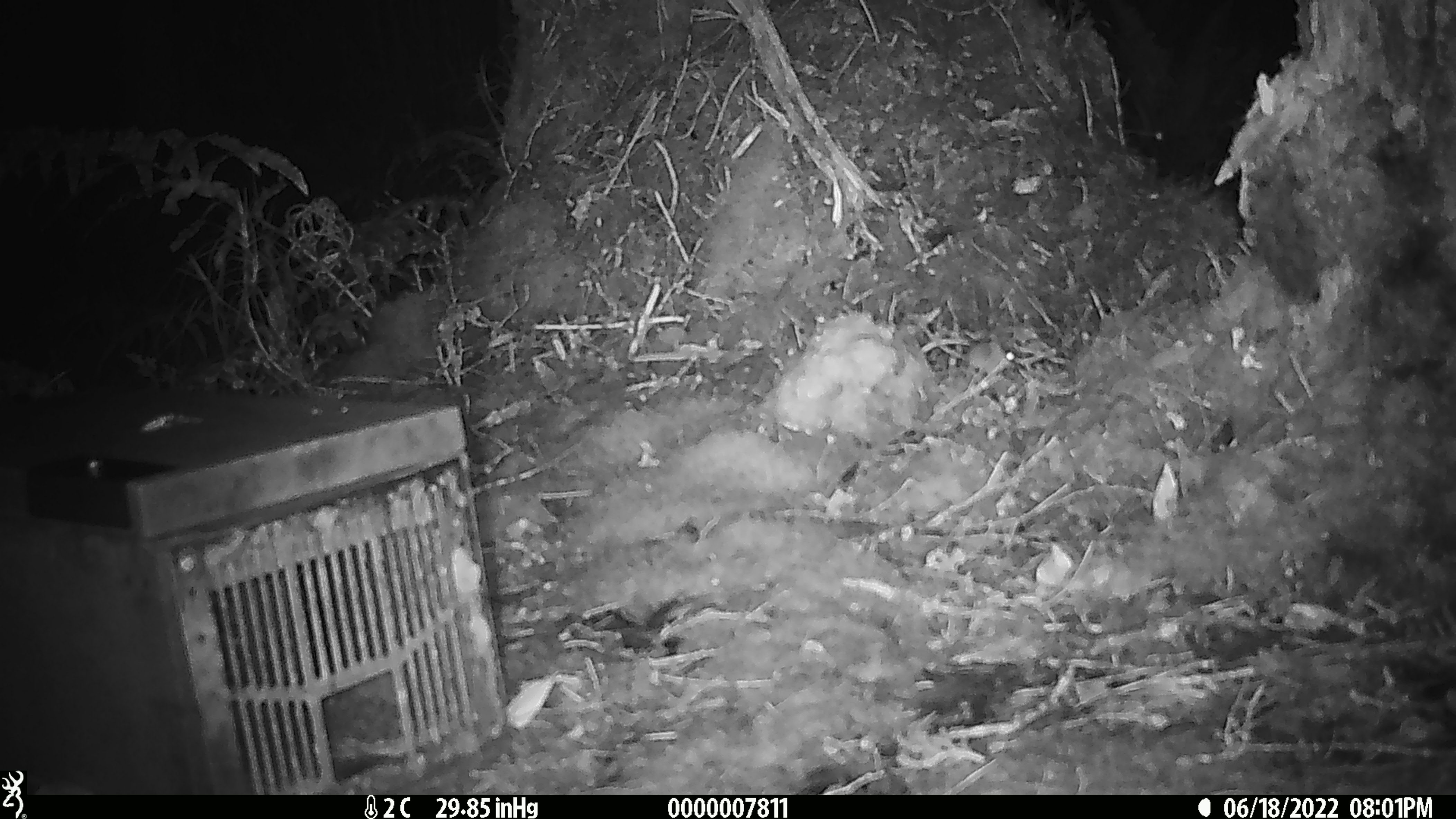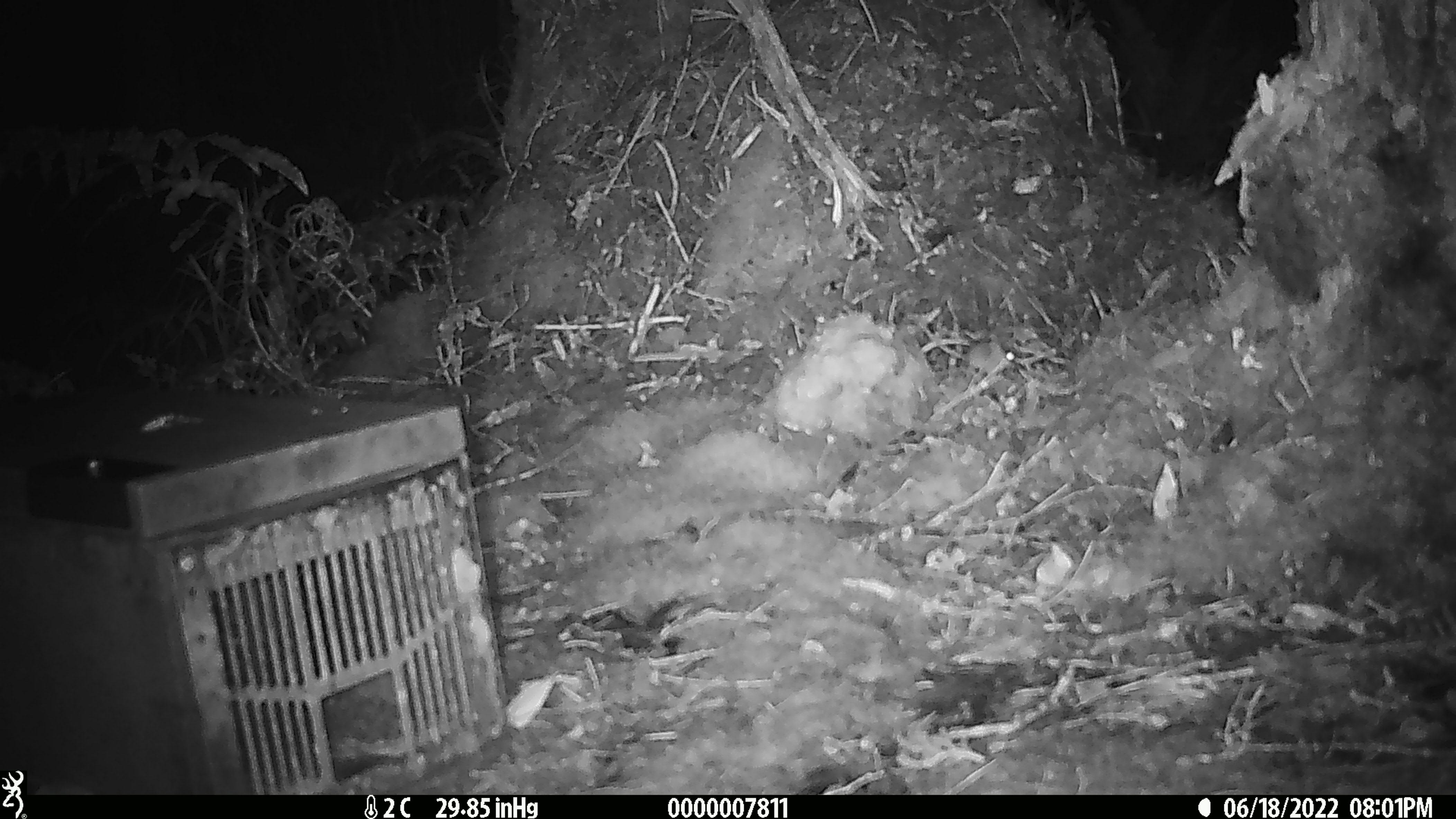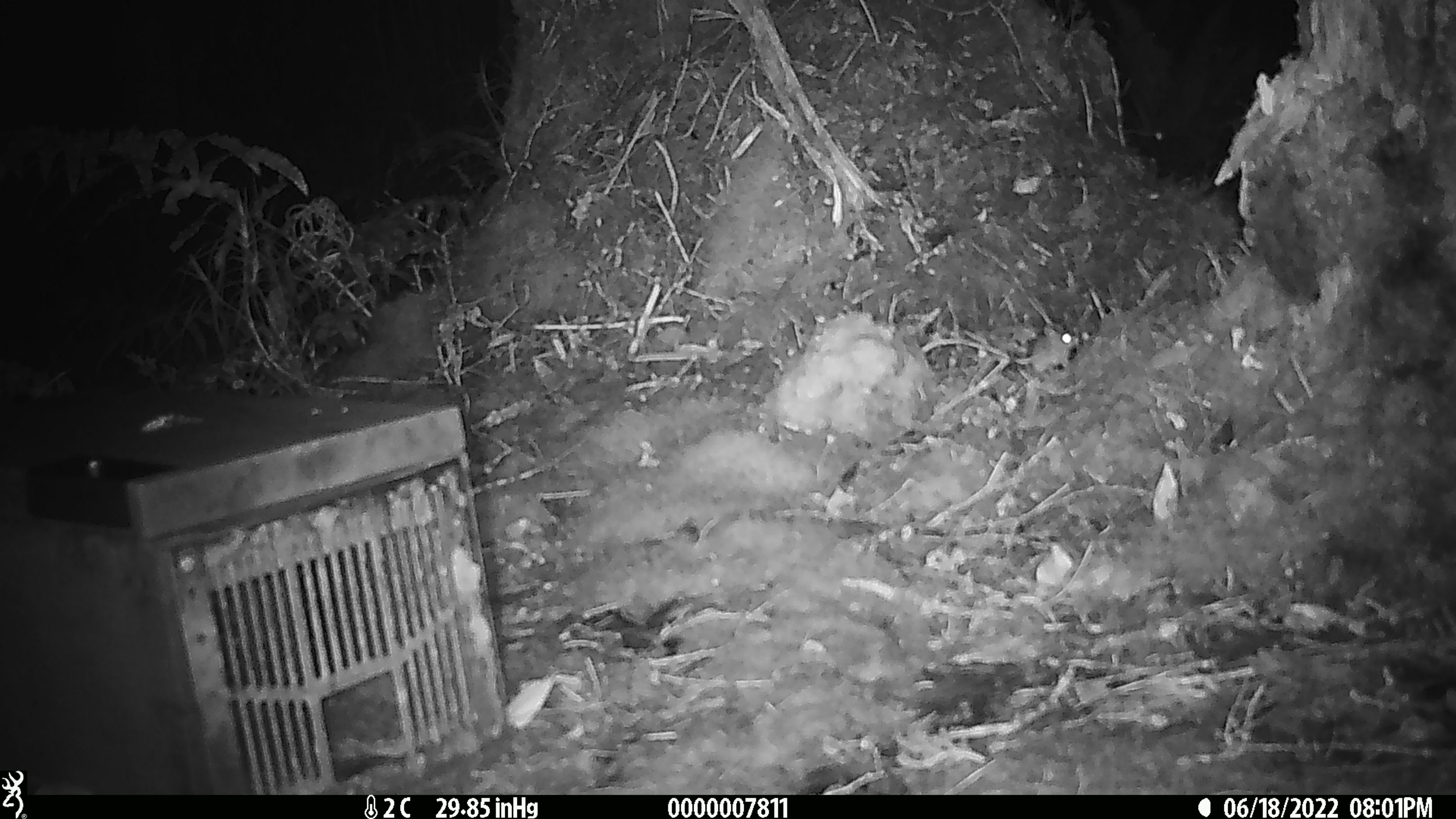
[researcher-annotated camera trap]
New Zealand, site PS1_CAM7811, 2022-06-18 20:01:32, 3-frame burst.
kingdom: Animalia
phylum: Chordata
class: Mammalia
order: Rodentia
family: Muridae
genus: Mus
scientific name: Mus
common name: mouse